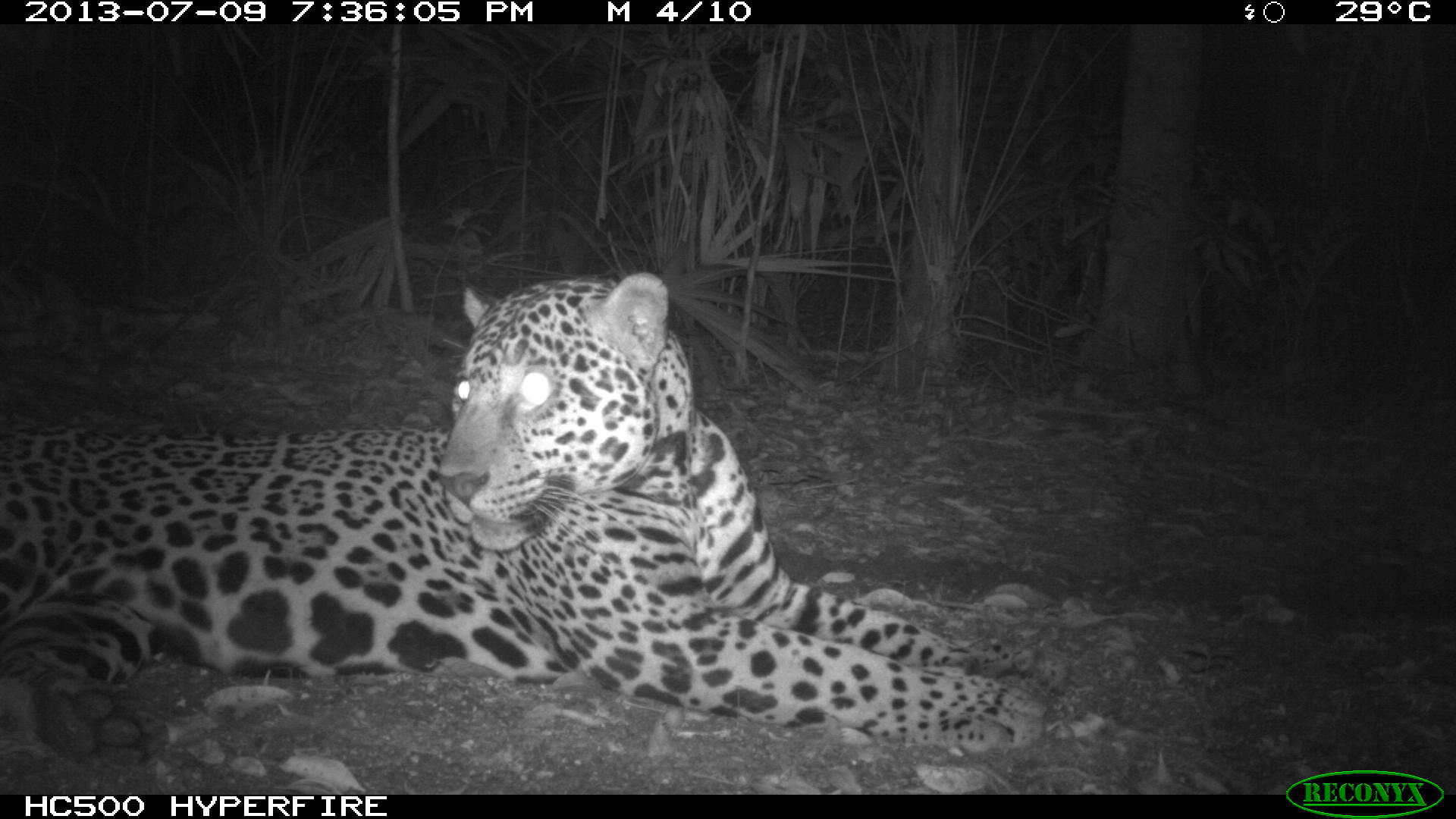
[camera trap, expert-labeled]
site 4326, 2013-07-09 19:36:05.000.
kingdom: Animalia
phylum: Chordata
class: Mammalia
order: Carnivora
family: Felidae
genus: Panthera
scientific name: Panthera onca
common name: jaguar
Panthera onca (jaguar), count 1, sex male.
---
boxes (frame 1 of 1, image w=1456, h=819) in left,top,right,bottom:
panthera onca: 0,273,1047,793